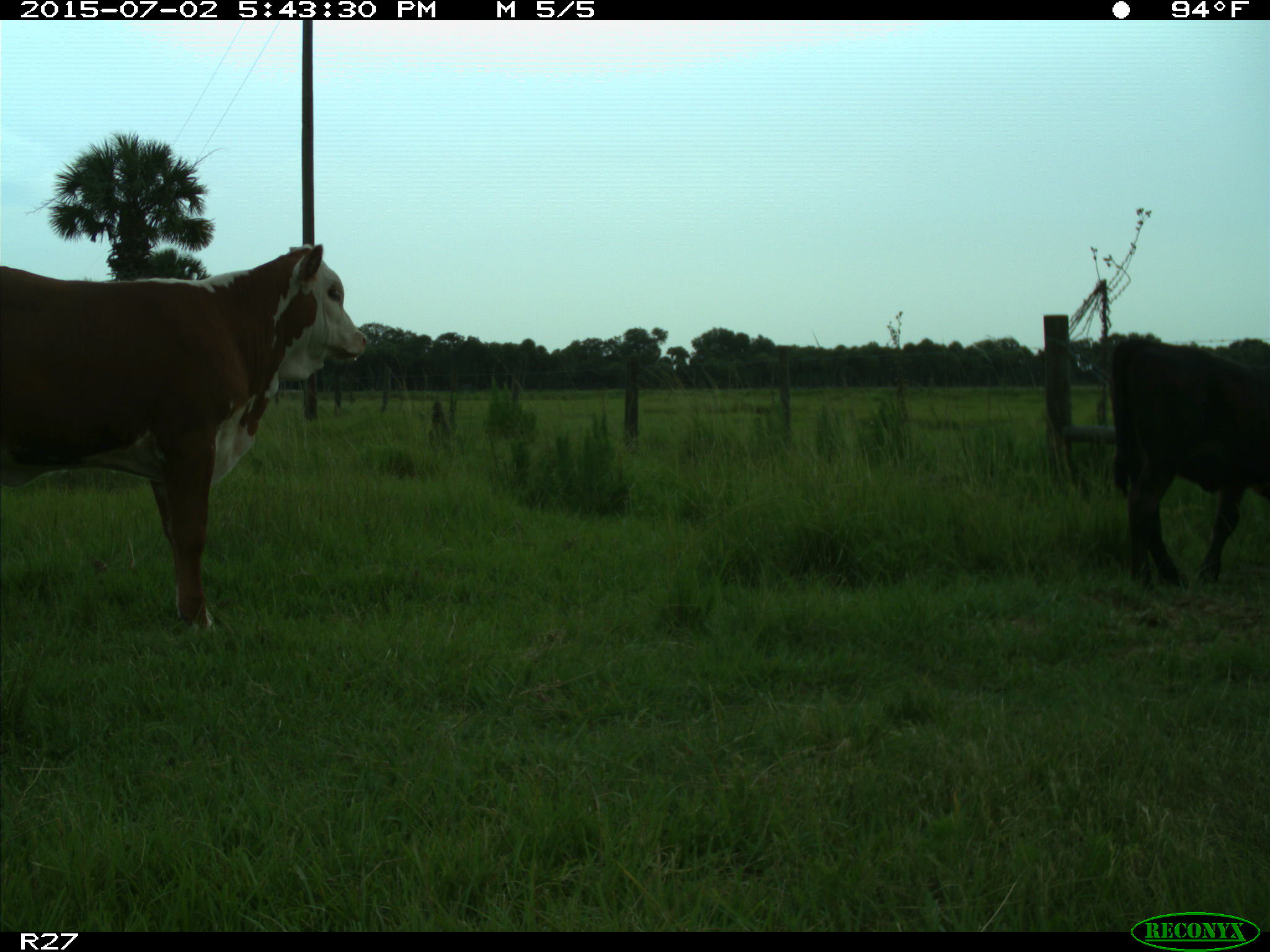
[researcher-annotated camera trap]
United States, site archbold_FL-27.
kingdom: Animalia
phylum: Chordata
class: Mammalia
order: Artiodactyla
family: Bovidae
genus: Bos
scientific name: Bos taurus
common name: domestic cow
Bos taurus (domestic cow).